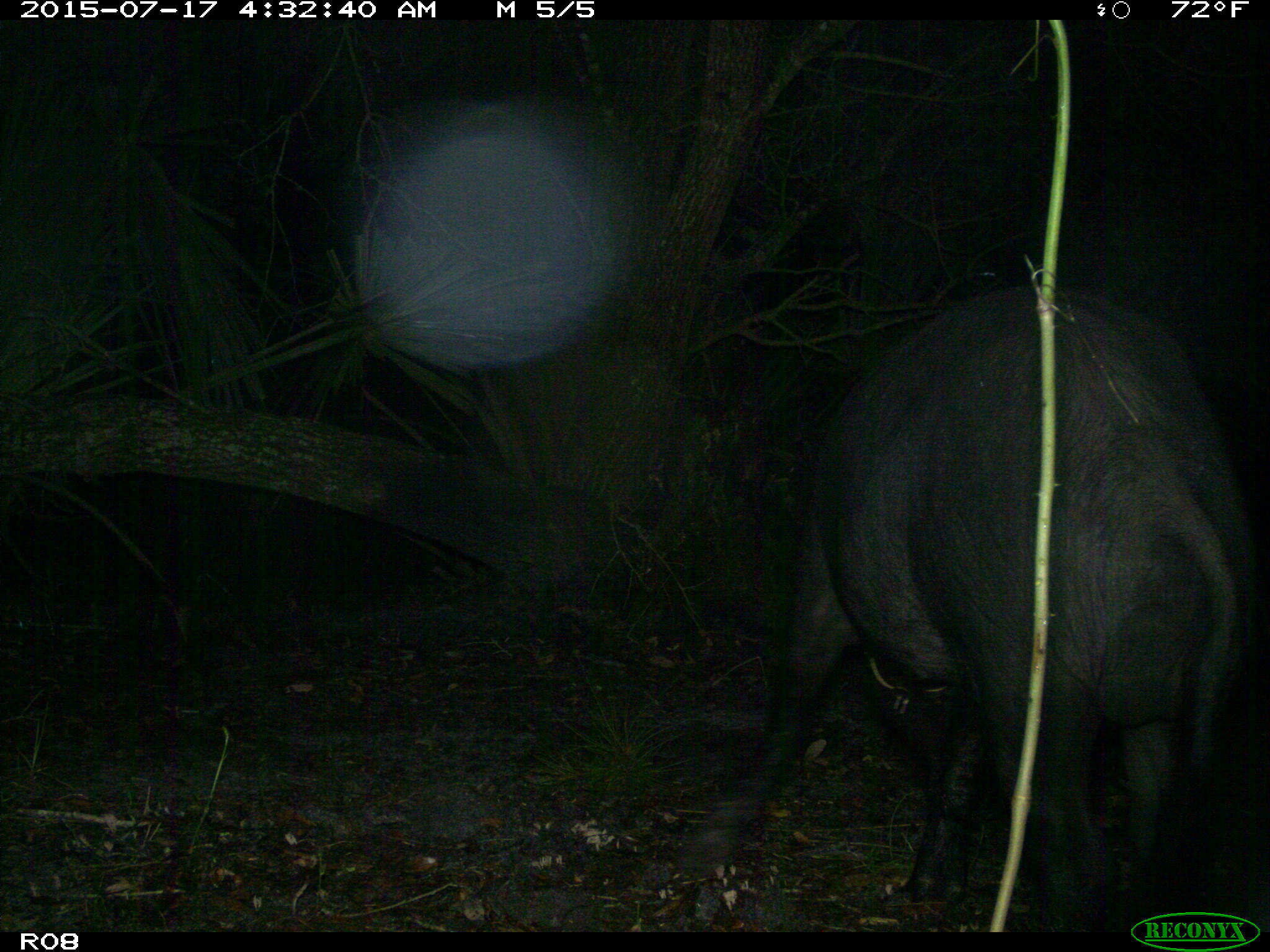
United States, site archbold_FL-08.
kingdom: Animalia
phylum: Chordata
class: Mammalia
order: Artiodactyla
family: Suidae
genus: Sus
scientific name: Sus scrofa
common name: wild boar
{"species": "Sus scrofa (wild boar)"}